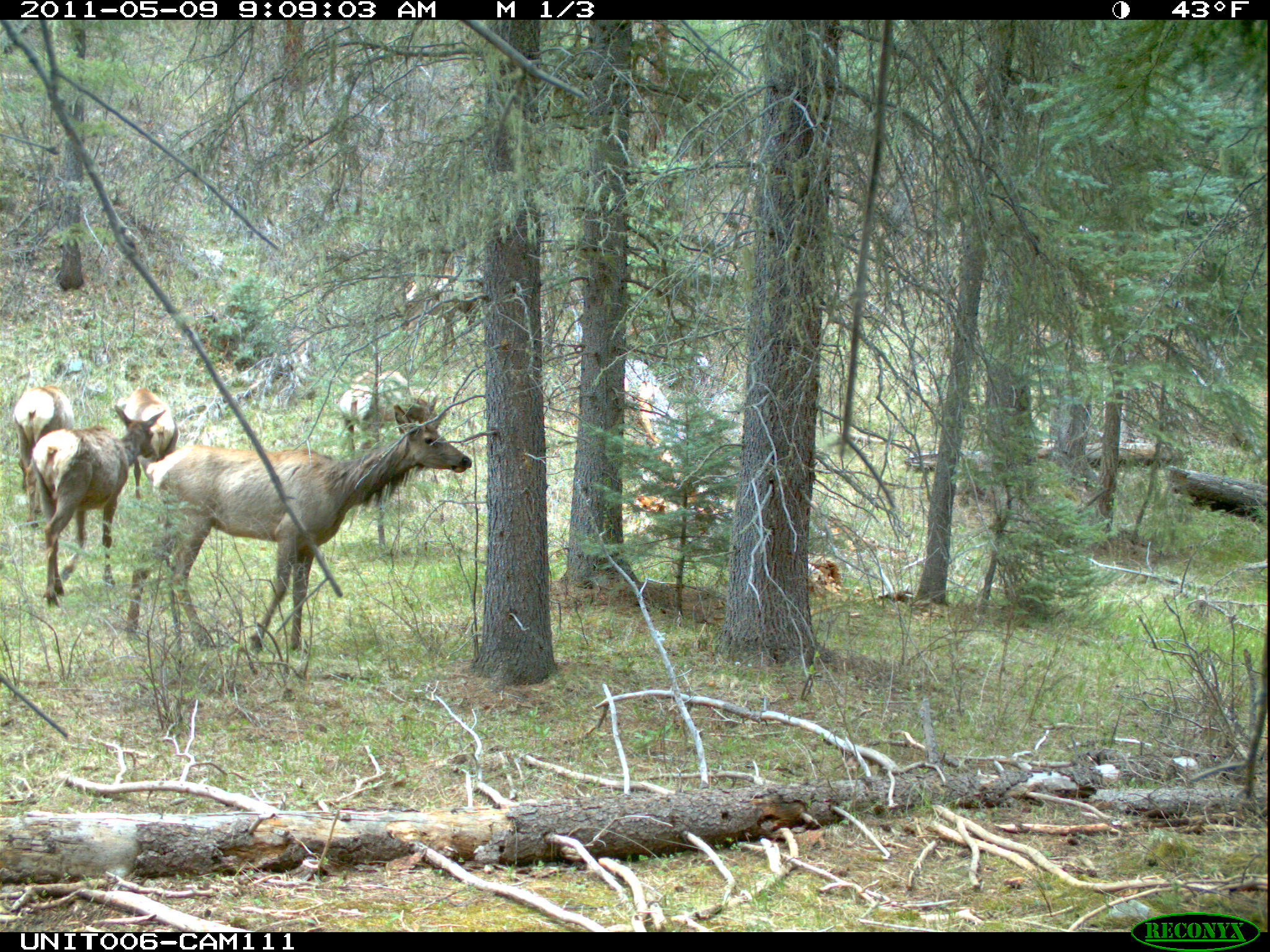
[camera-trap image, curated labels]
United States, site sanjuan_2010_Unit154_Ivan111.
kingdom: Animalia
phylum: Chordata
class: Mammalia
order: Artiodactyla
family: Cervidae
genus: Cervus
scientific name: Cervus elaphus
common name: red deer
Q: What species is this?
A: Cervus elaphus (red deer).